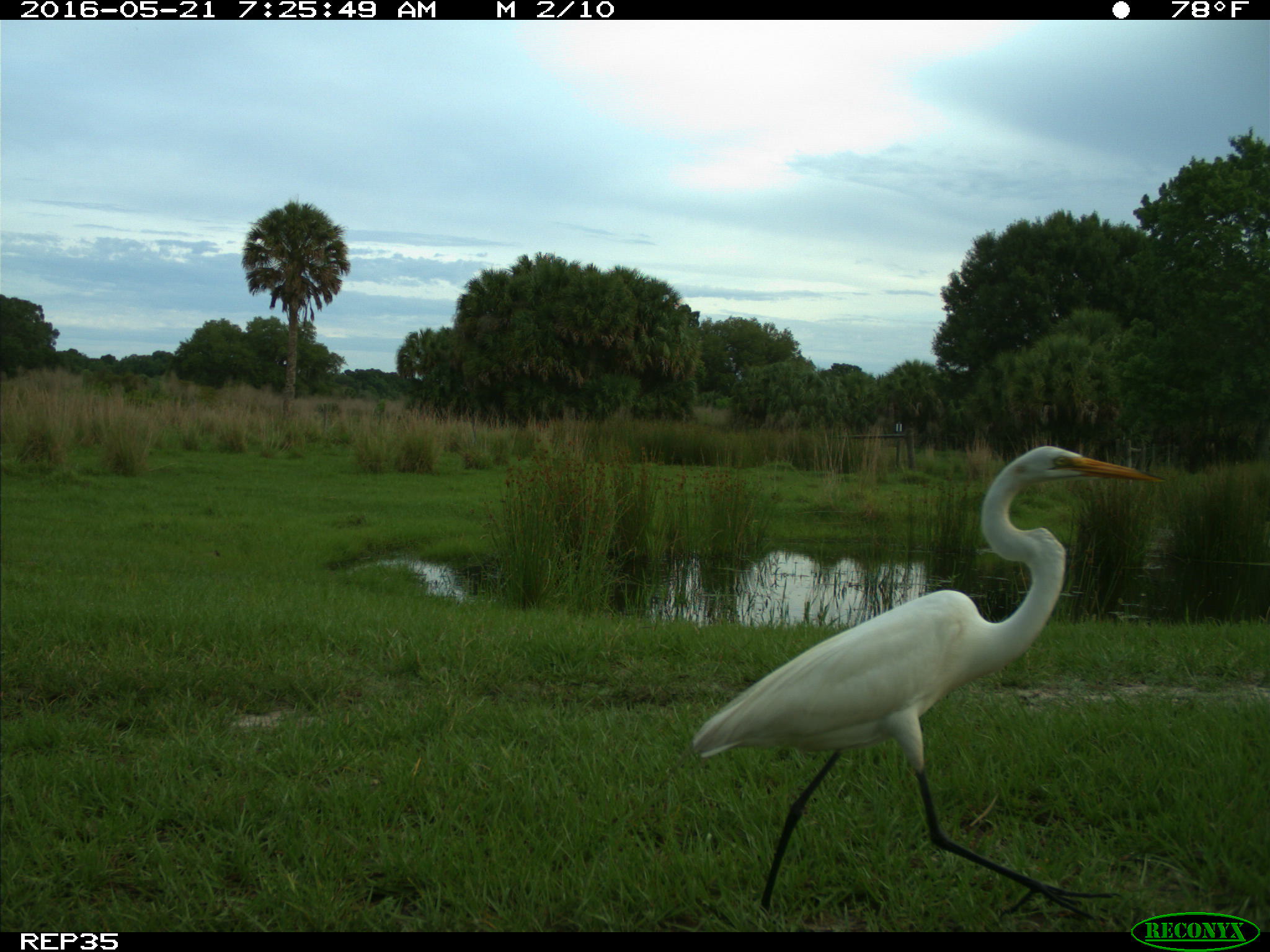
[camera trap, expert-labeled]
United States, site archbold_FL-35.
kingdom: Animalia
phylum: Chordata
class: Aves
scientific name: Aves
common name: birds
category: unidentified bird